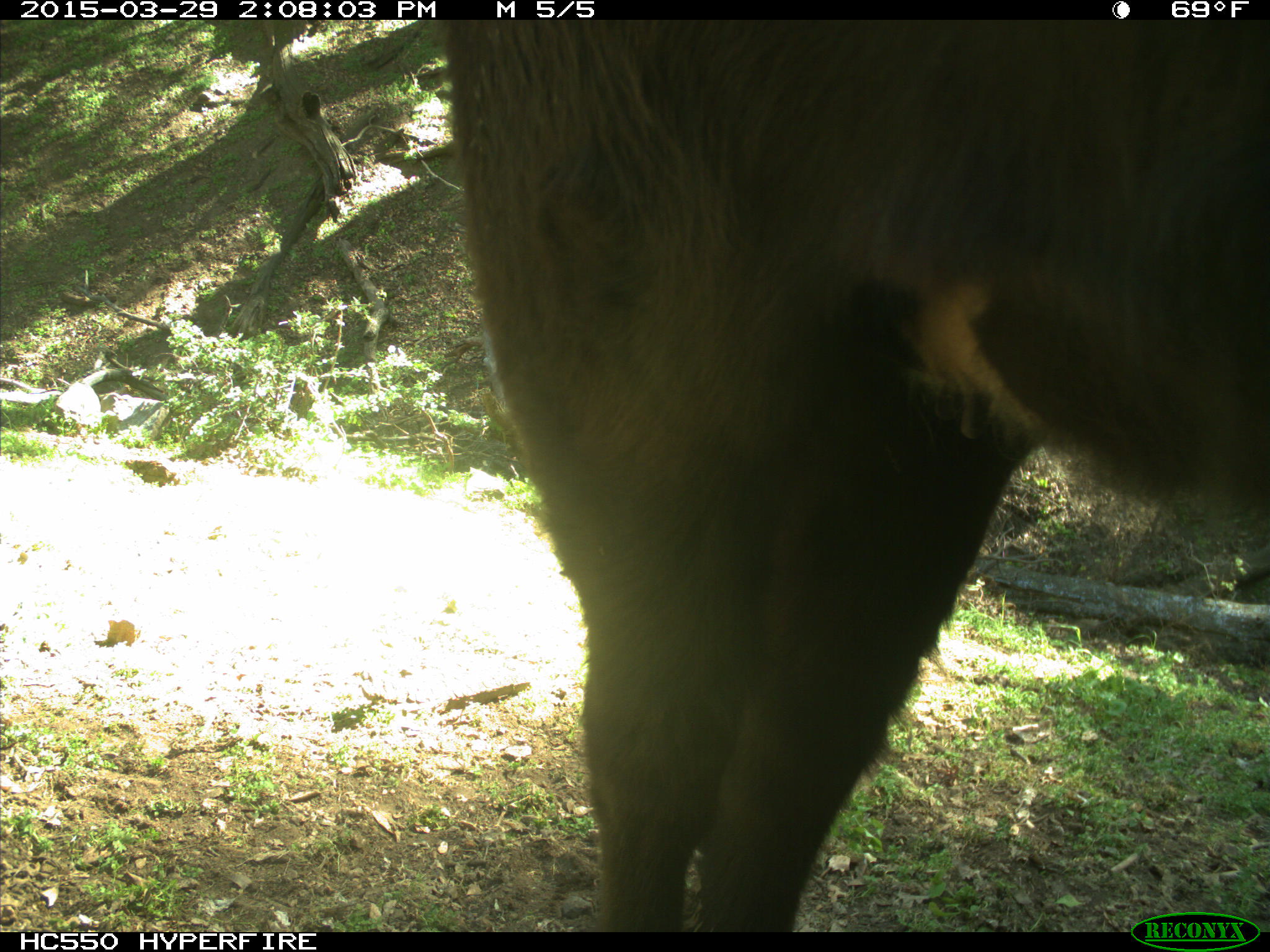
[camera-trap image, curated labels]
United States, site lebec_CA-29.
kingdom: Animalia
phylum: Chordata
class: Mammalia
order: Artiodactyla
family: Bovidae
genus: Bos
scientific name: Bos taurus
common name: domestic cow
Bos taurus (domestic cow).